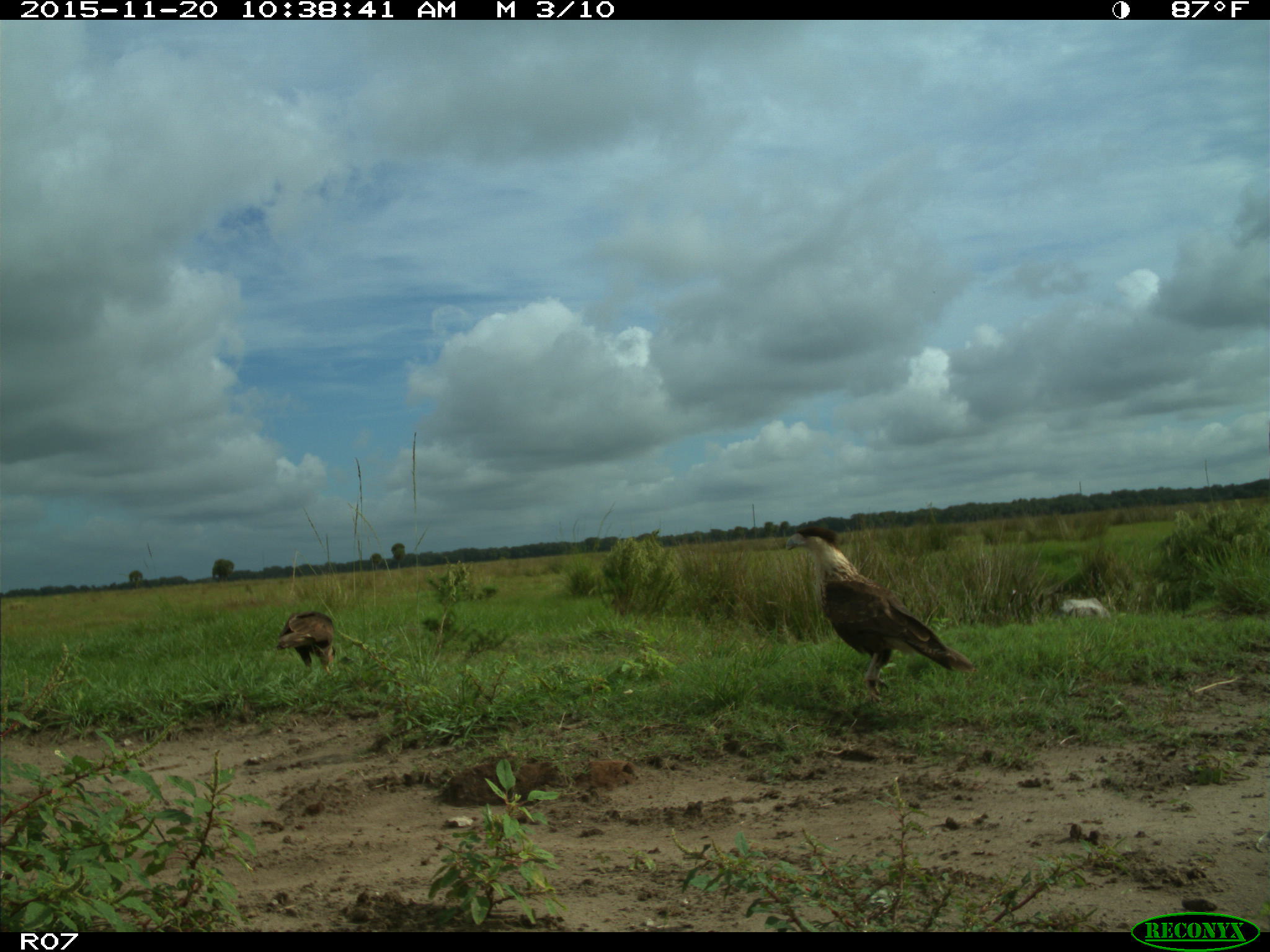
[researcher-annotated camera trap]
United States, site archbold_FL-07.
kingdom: Animalia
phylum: Chordata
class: Aves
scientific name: Aves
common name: birds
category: unidentified bird